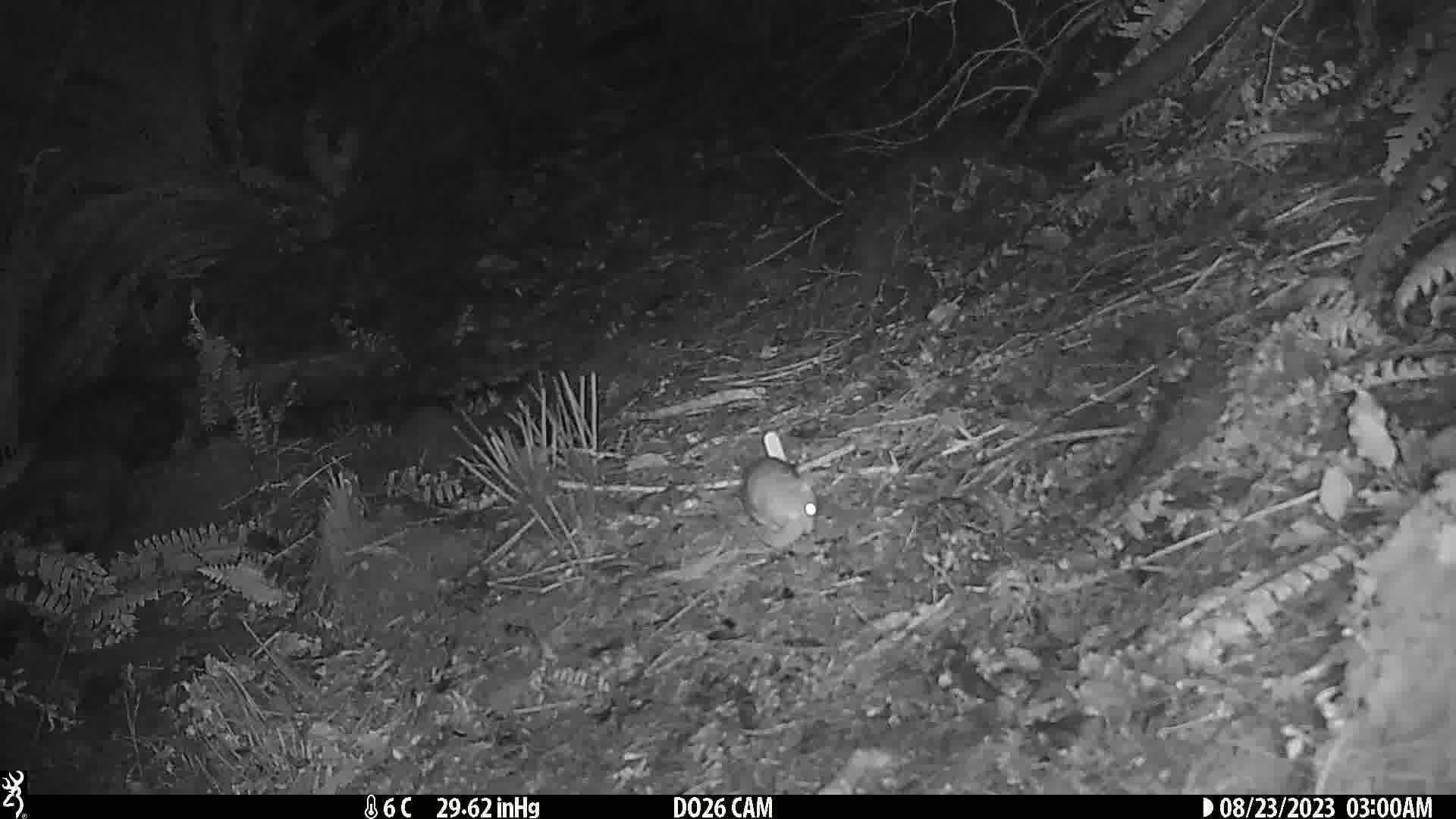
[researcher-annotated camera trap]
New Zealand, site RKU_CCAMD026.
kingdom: Animalia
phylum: Chordata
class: Mammalia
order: Rodentia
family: Muridae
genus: Rattus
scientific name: Rattus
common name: rat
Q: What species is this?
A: Rat (Rattus).